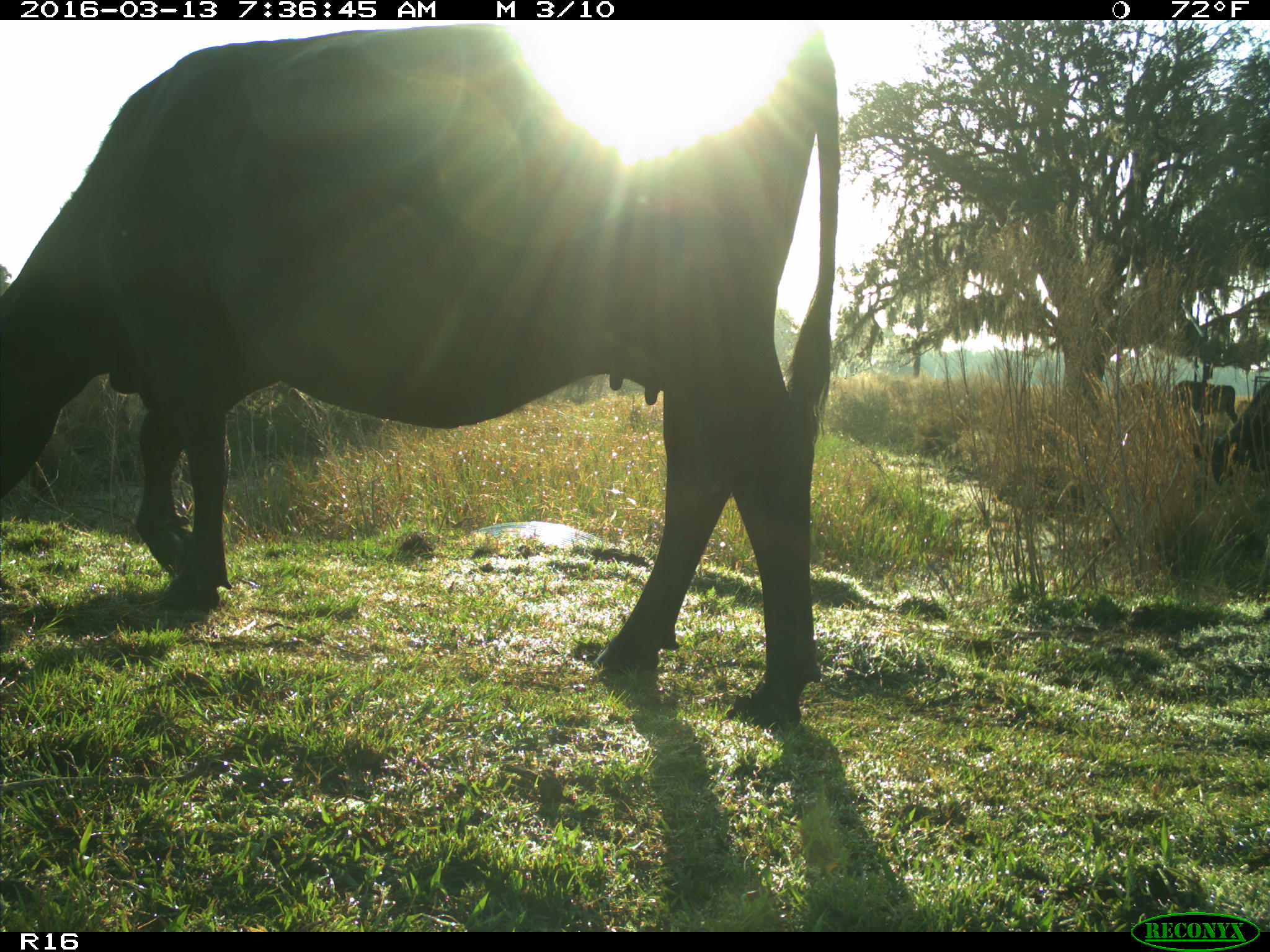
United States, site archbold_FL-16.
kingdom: Animalia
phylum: Chordata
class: Mammalia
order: Artiodactyla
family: Bovidae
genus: Bos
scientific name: Bos taurus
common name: domestic cow